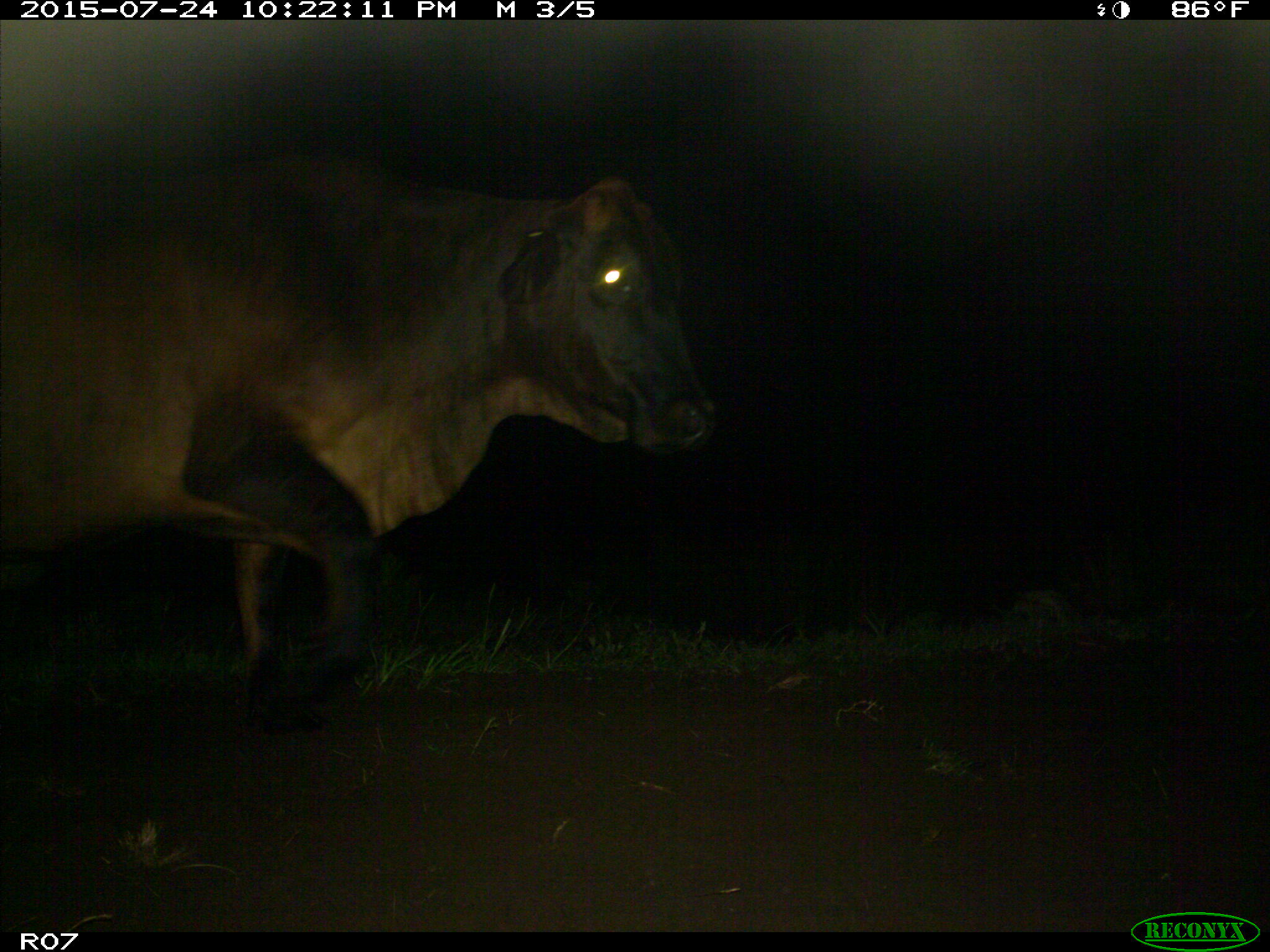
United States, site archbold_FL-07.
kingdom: Animalia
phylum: Chordata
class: Mammalia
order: Artiodactyla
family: Bovidae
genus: Bos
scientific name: Bos taurus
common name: domestic cow